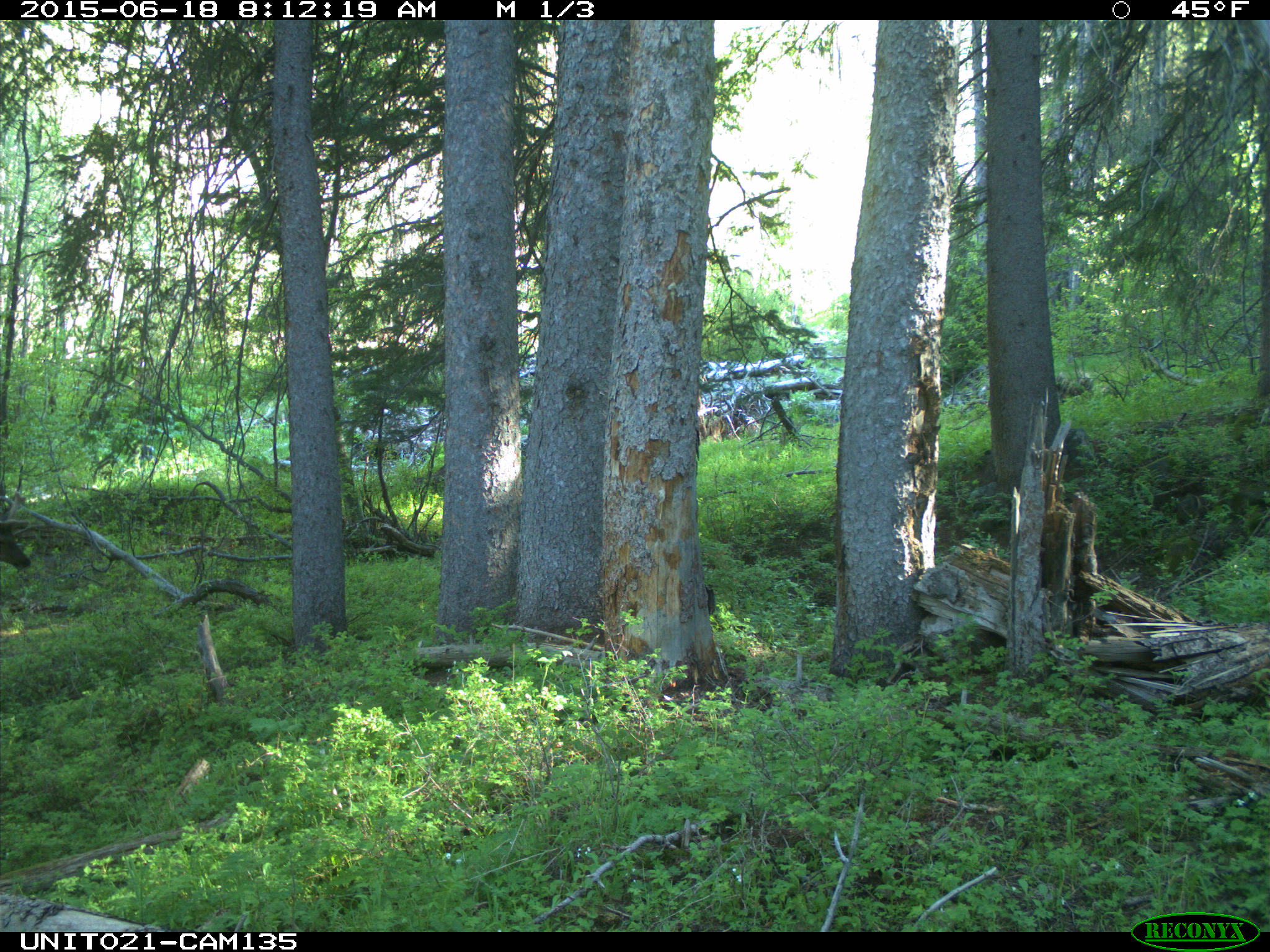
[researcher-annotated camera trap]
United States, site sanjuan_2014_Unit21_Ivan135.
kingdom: Animalia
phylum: Chordata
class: Mammalia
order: Artiodactyla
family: Cervidae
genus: Cervus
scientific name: Cervus elaphus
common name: red deer